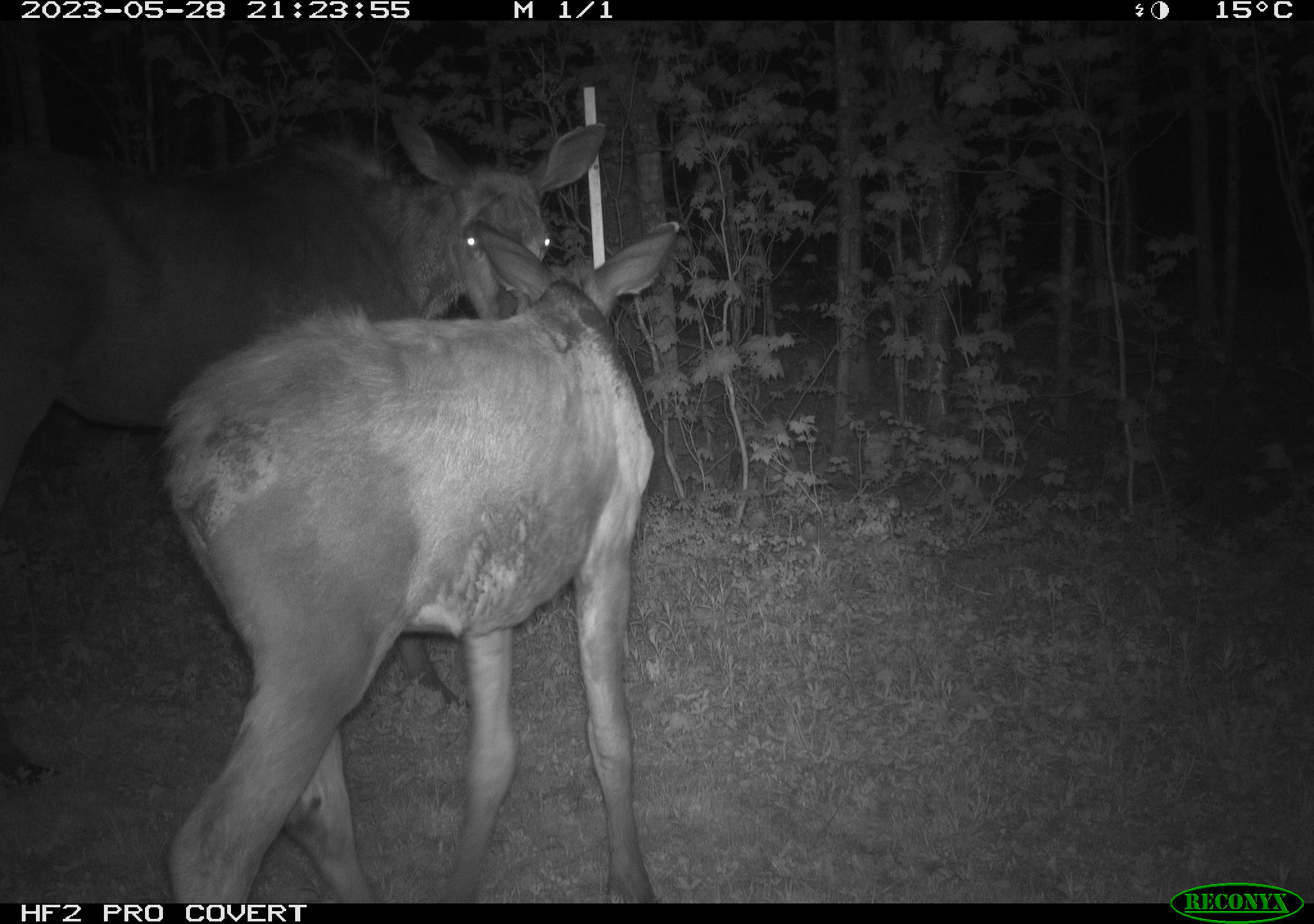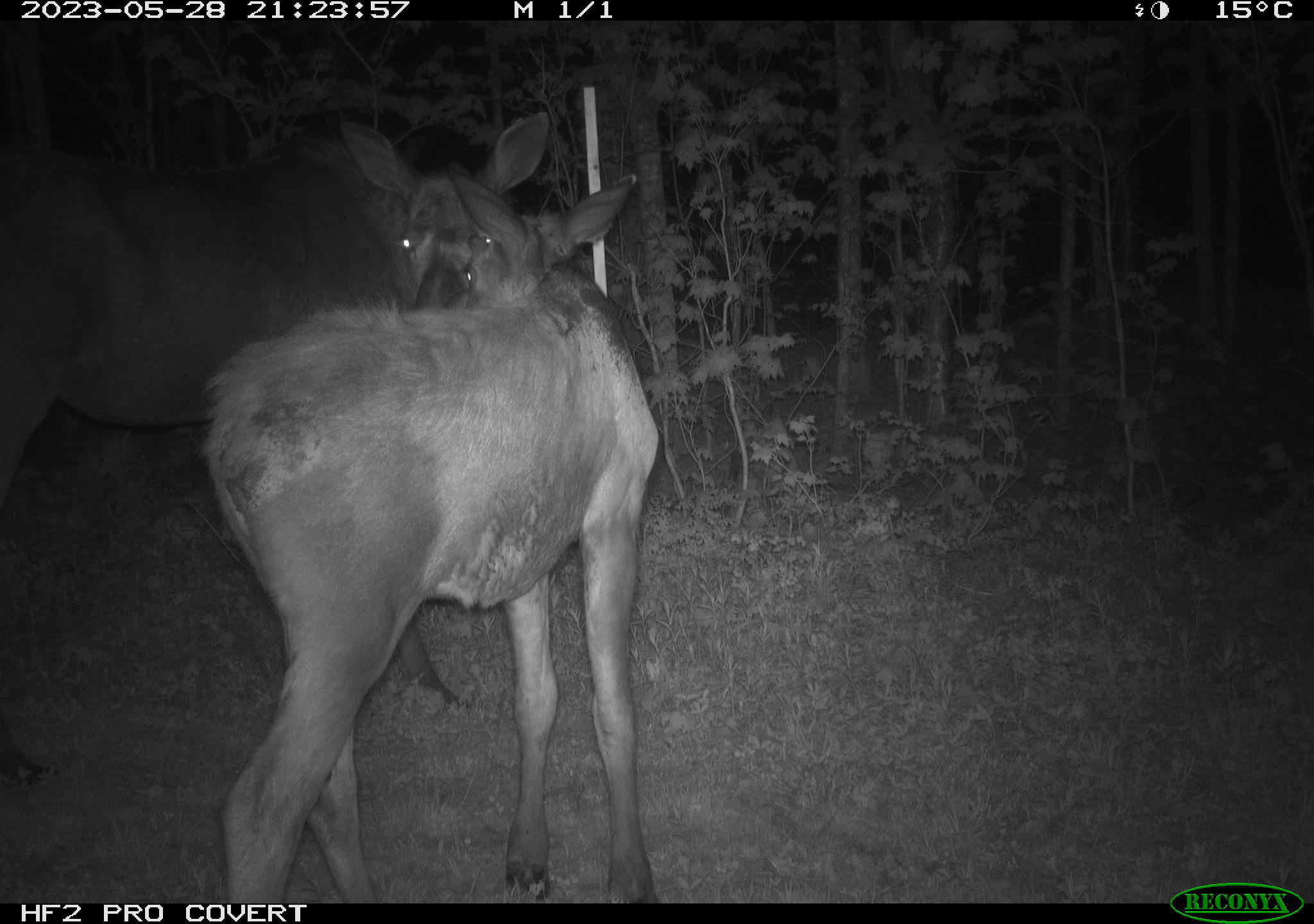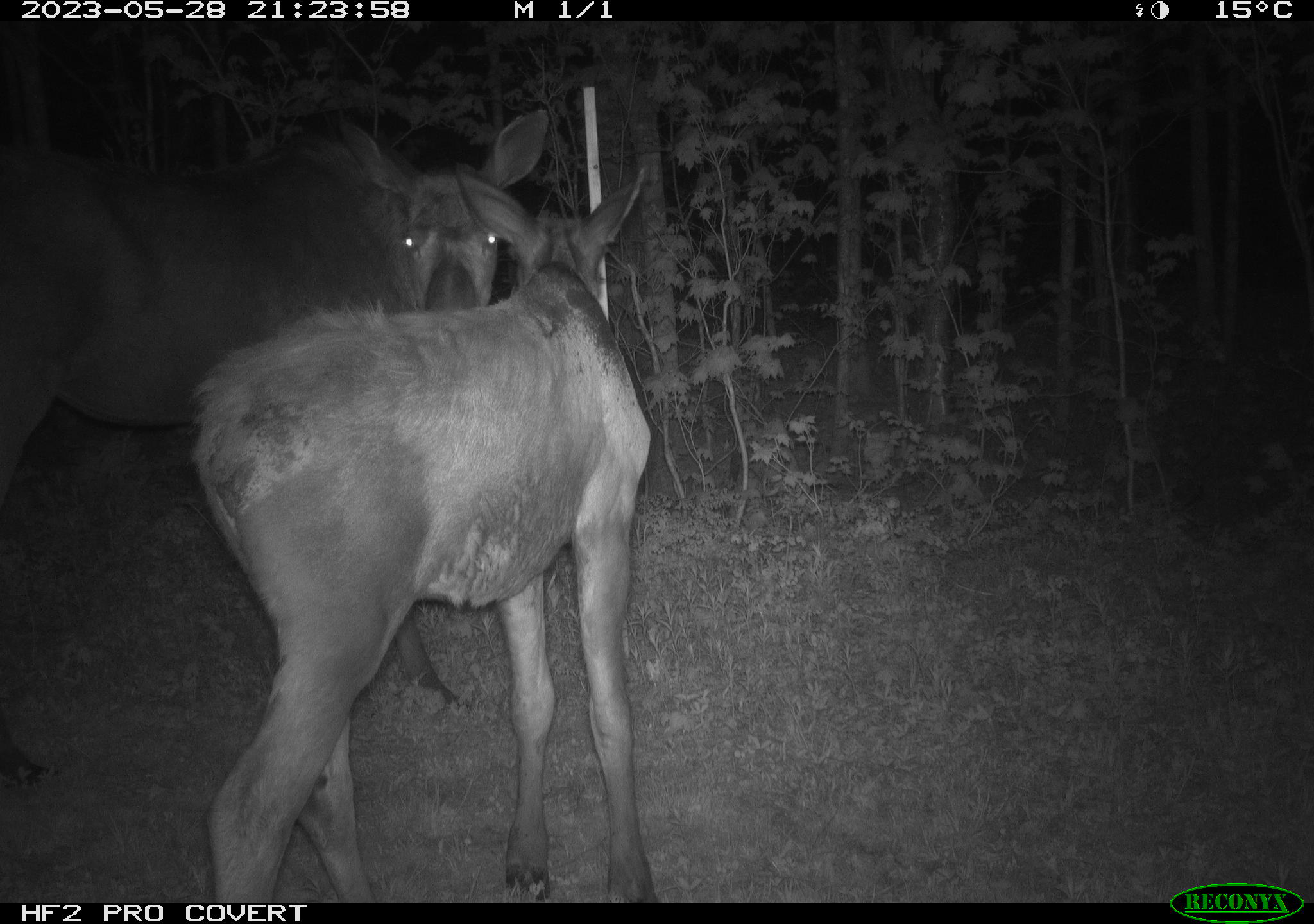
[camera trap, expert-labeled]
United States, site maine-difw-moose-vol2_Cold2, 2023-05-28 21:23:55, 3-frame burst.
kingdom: Animalia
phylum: Chordata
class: Mammalia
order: Artiodactyla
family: Cervidae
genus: Alces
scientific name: Alces alces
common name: moose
Moose (Alces alces).